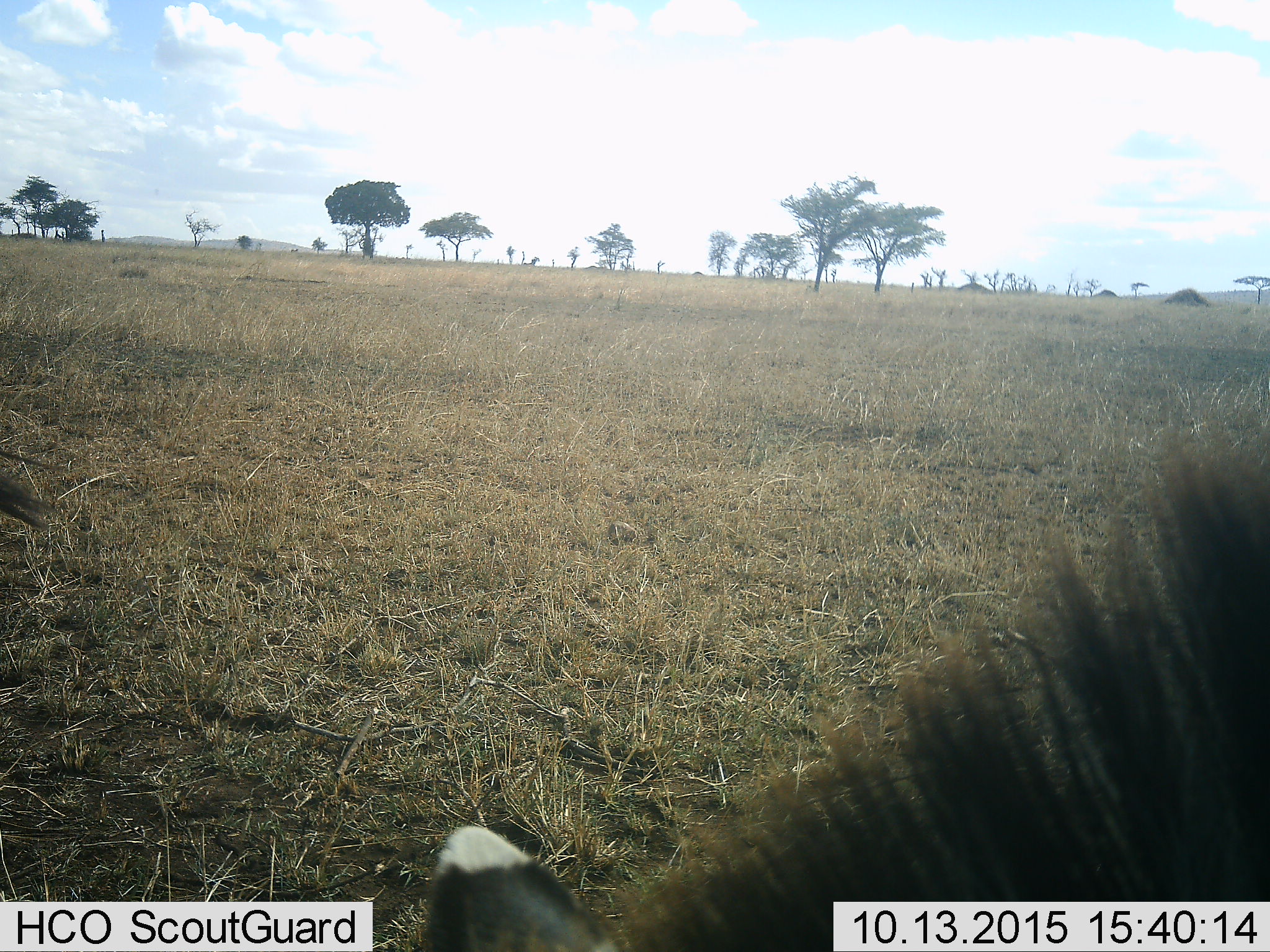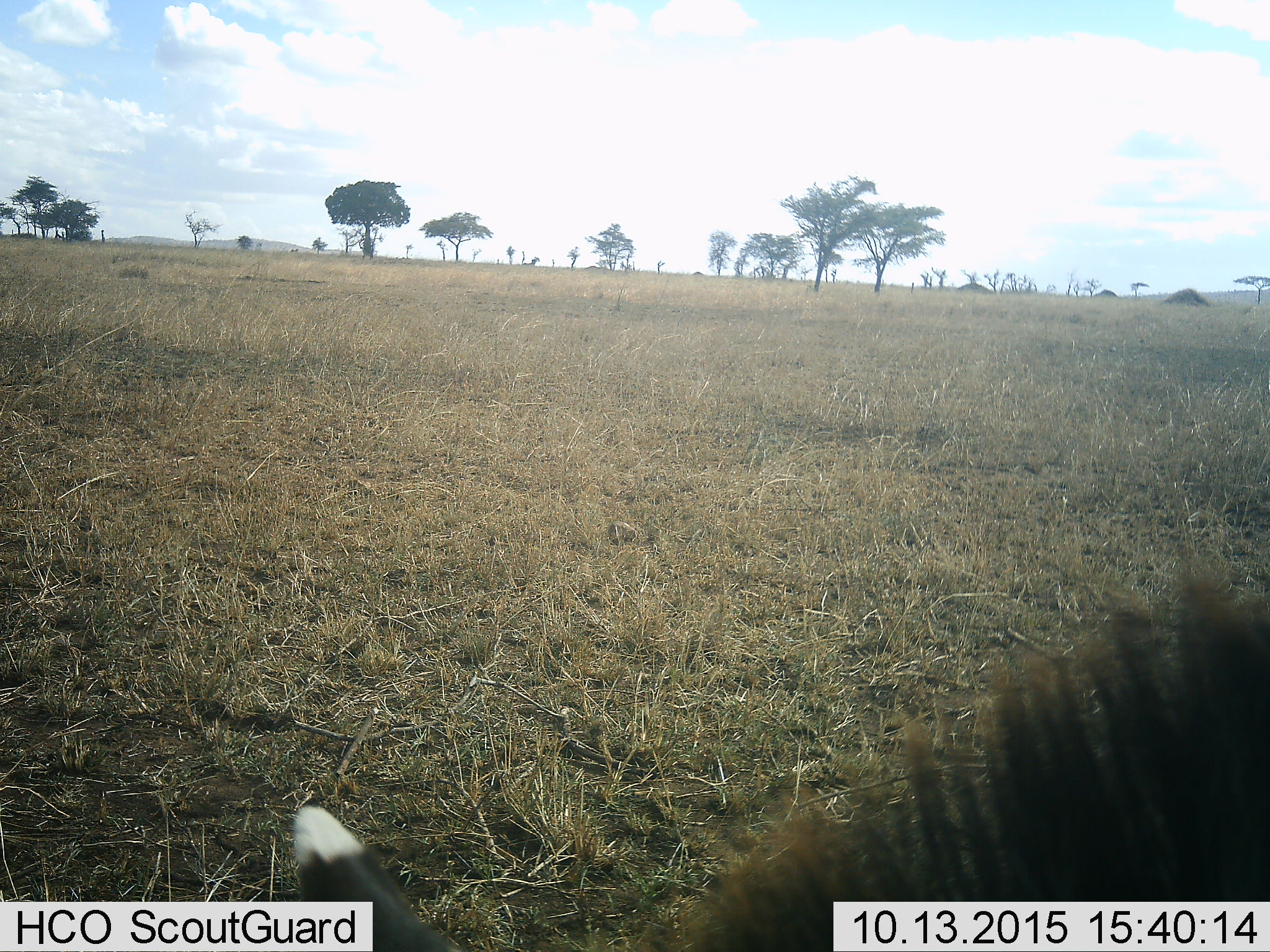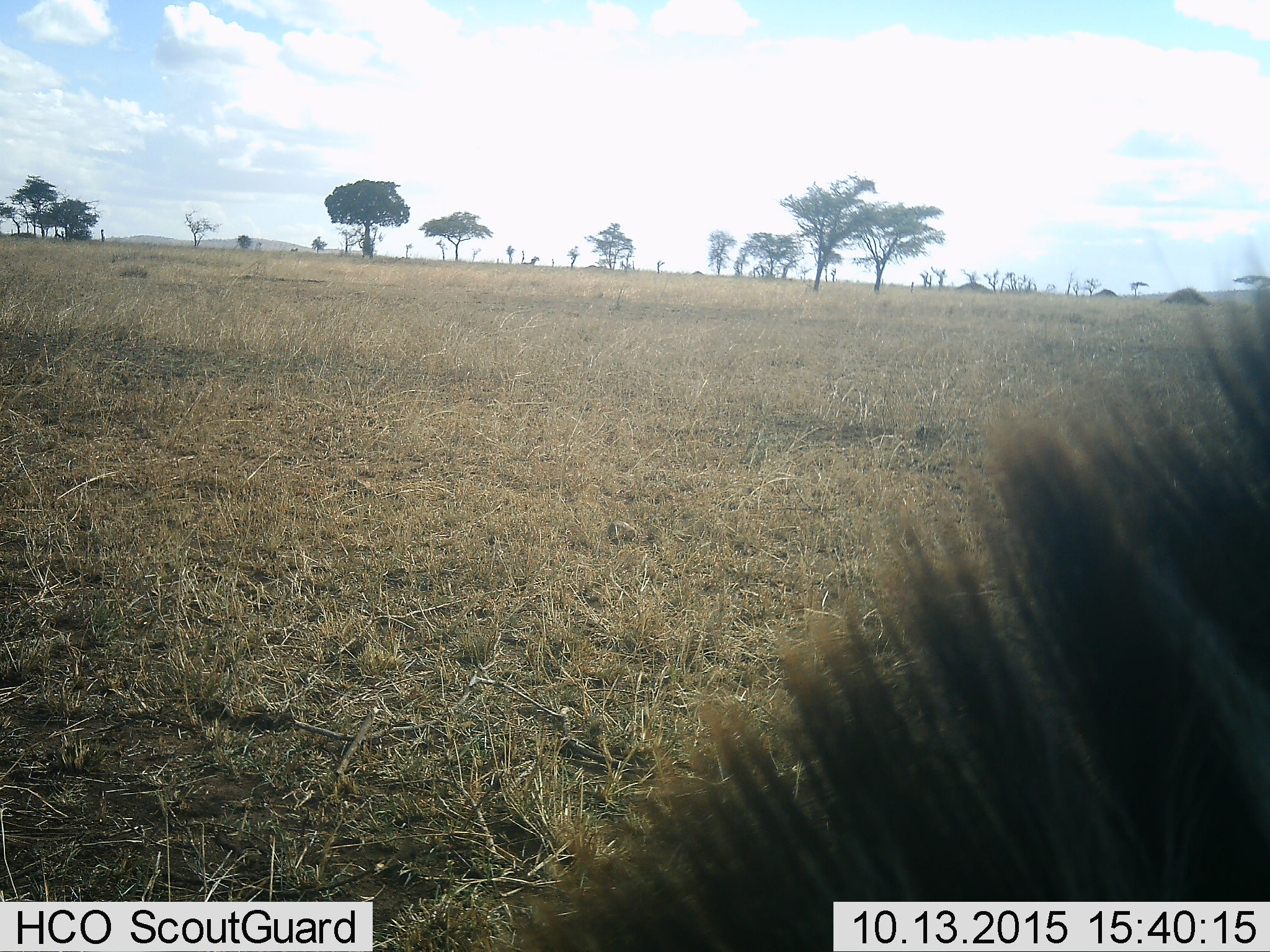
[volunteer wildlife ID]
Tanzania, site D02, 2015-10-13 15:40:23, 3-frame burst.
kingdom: Animalia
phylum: Chordata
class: Mammalia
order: Perissodactyla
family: Equidae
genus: Equus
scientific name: Equus quagga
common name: plains zebra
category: zebra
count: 1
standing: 38%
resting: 0%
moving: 12%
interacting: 0%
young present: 0%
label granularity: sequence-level